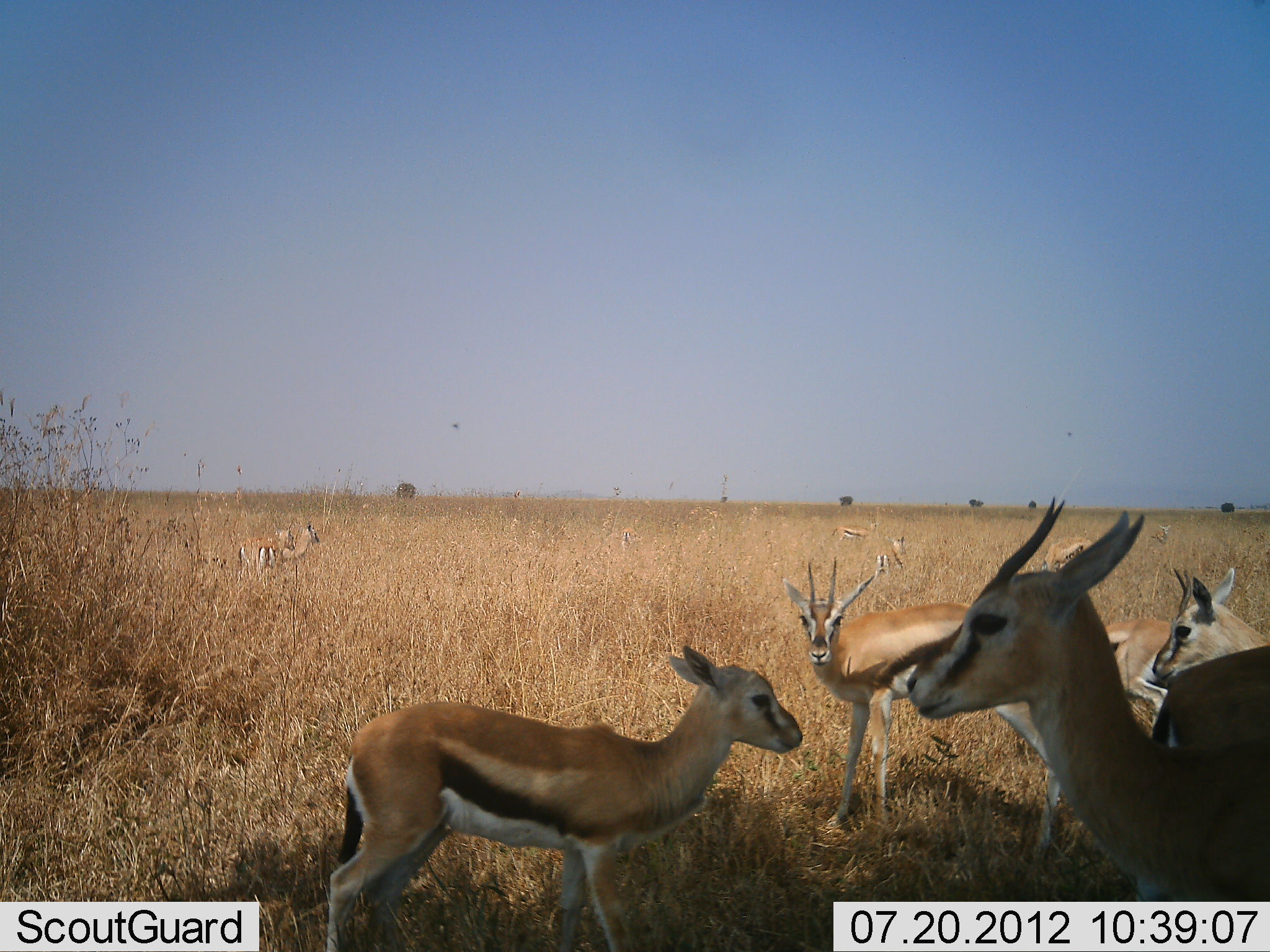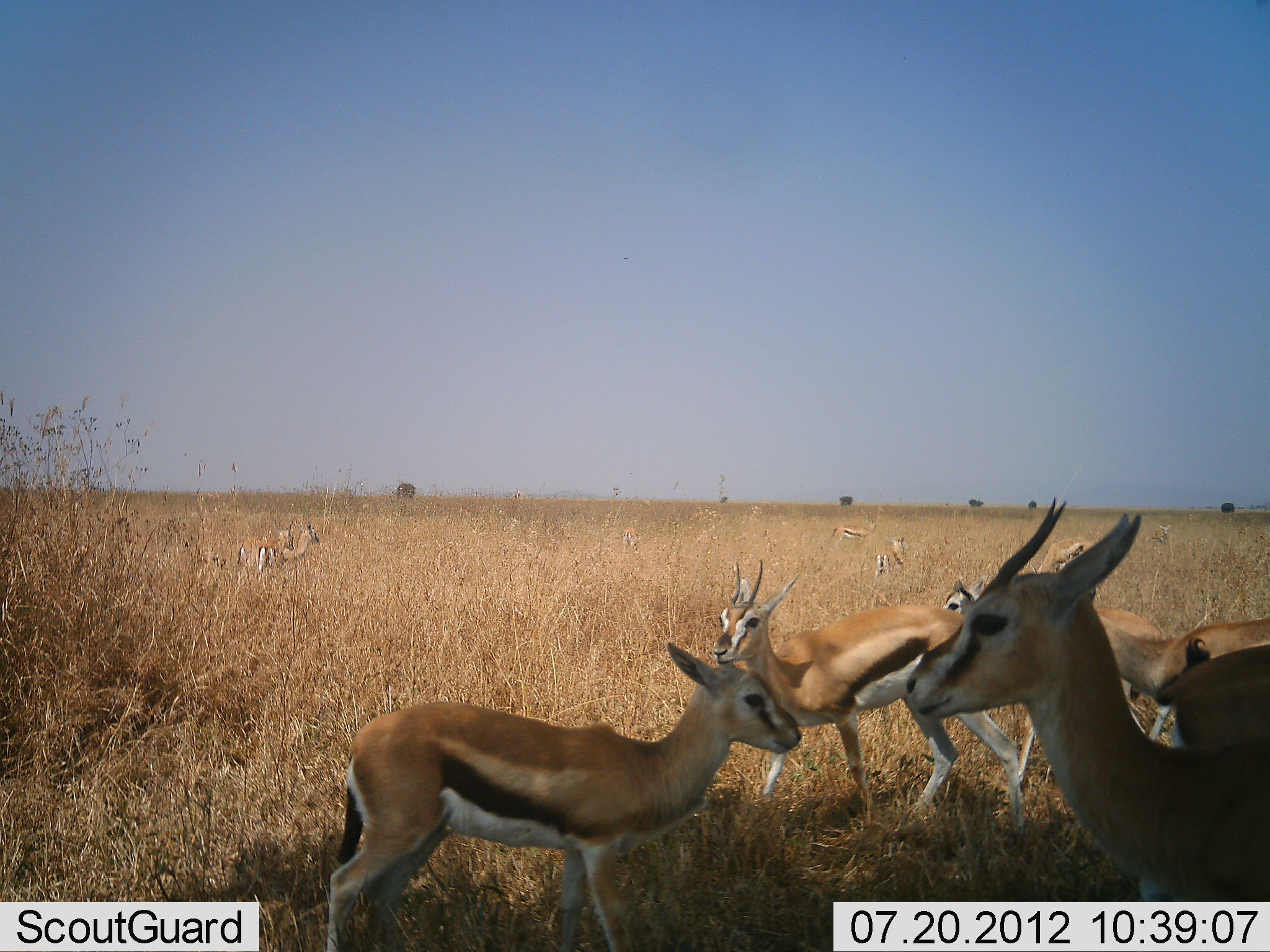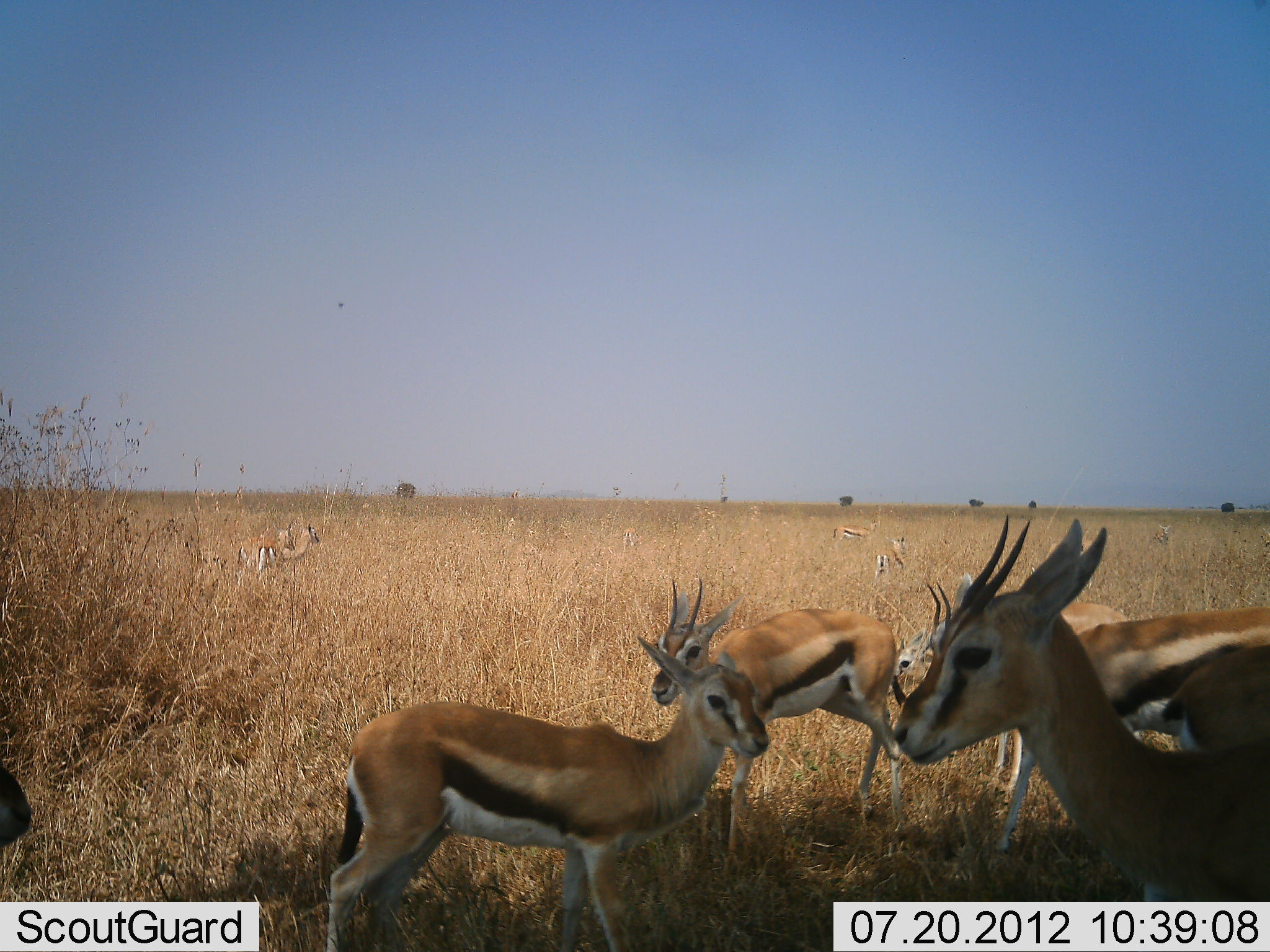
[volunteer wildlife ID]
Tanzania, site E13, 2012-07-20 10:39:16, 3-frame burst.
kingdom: Animalia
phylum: Chordata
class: Mammalia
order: Artiodactyla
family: Bovidae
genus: Eudorcas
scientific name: Eudorcas thomsonii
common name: thomson's gazelle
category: gazellethomsons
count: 11-50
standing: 70%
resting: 0%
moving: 40%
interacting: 20%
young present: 30%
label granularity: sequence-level